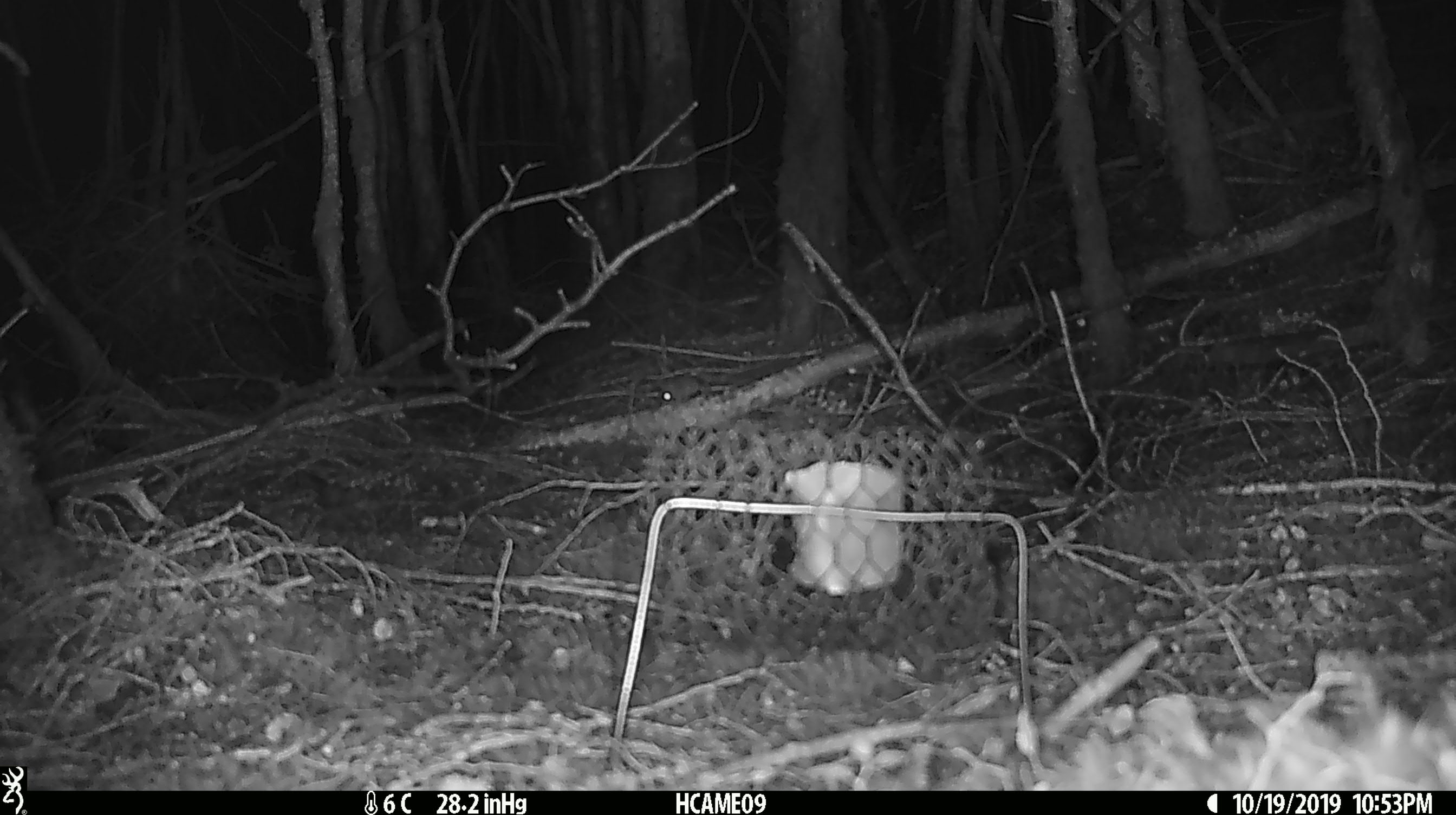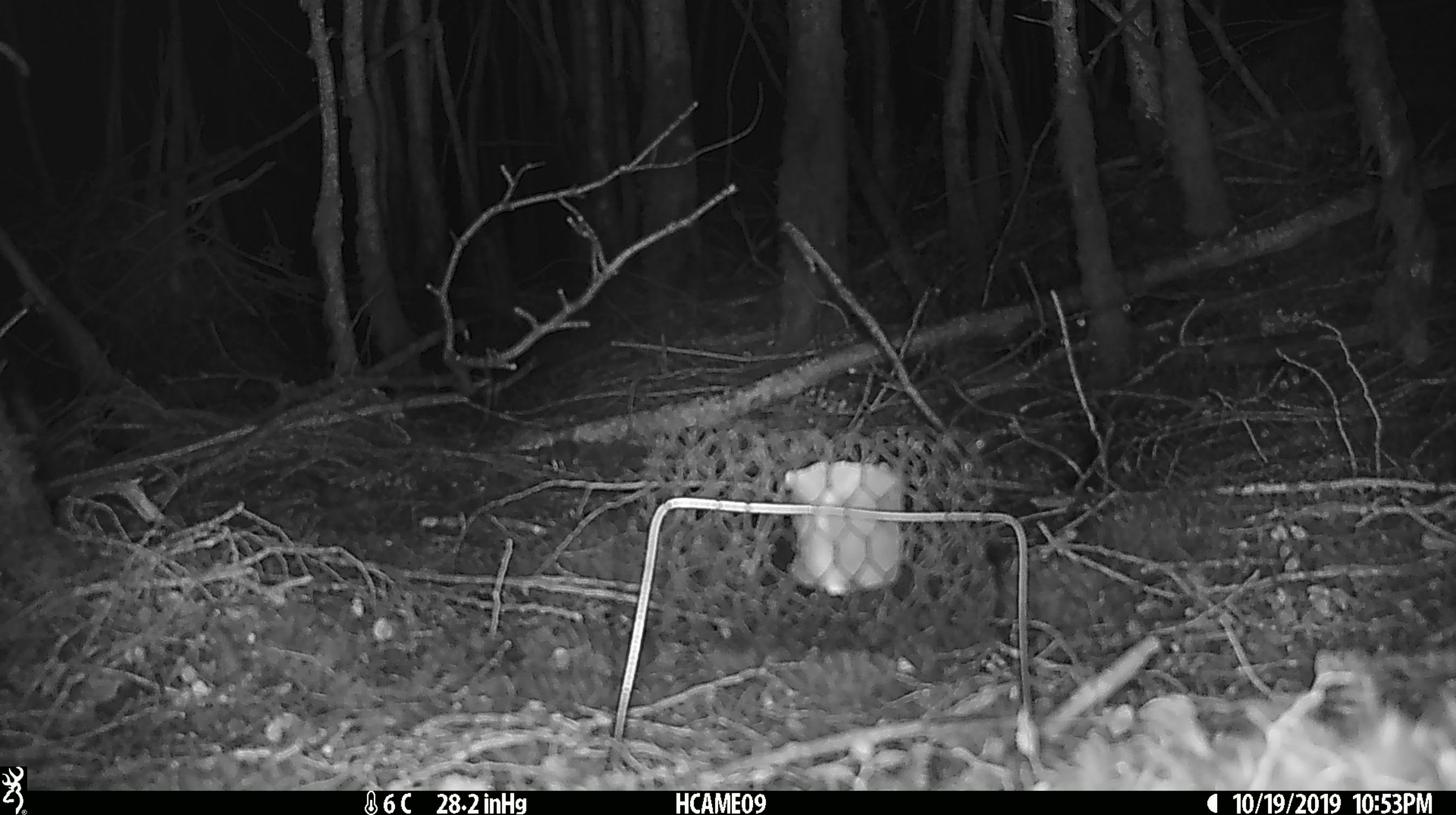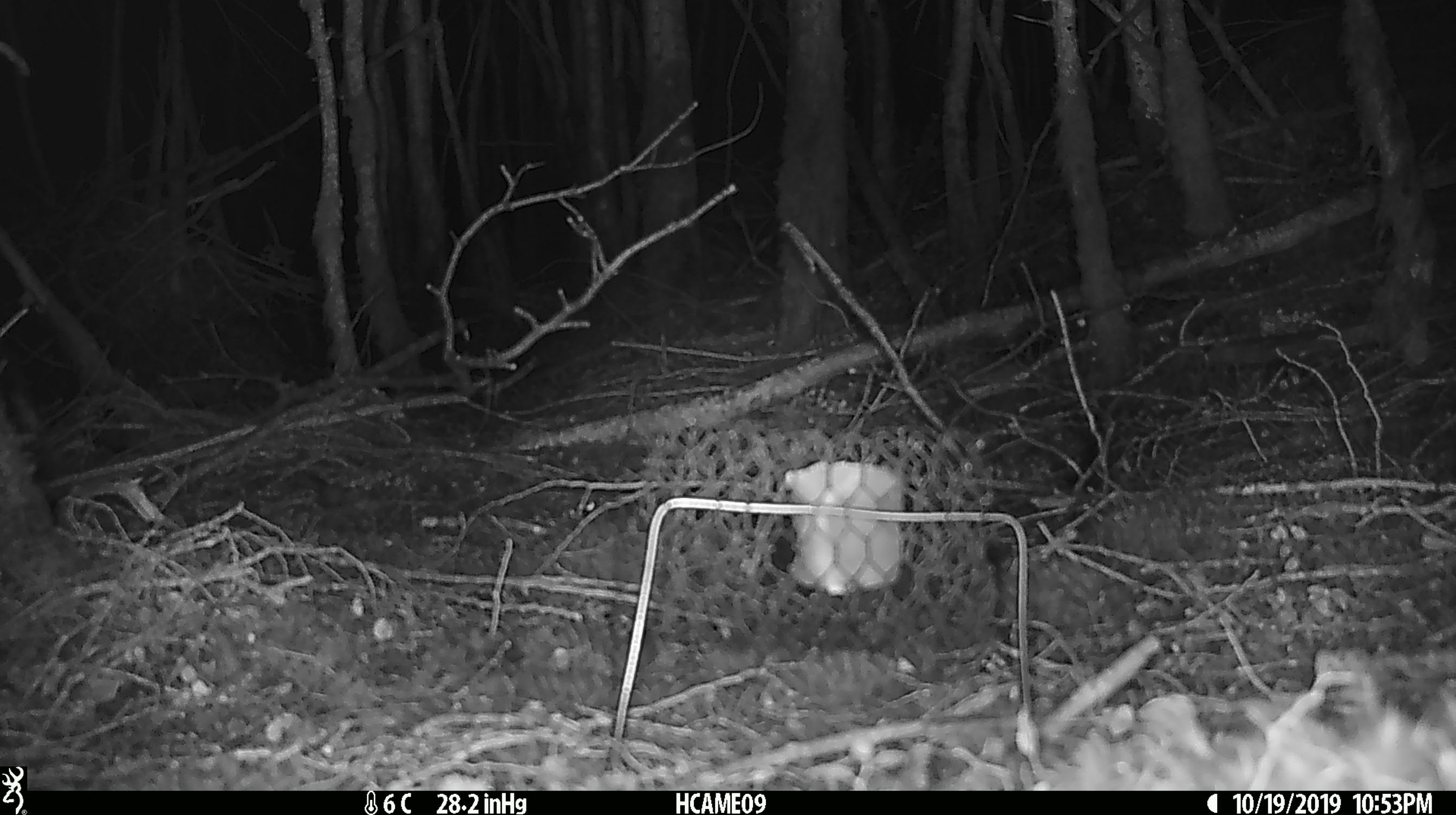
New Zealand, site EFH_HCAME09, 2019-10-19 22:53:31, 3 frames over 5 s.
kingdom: Animalia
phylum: Chordata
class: Mammalia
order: Rodentia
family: Muridae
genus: Mus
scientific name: Mus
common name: mouse